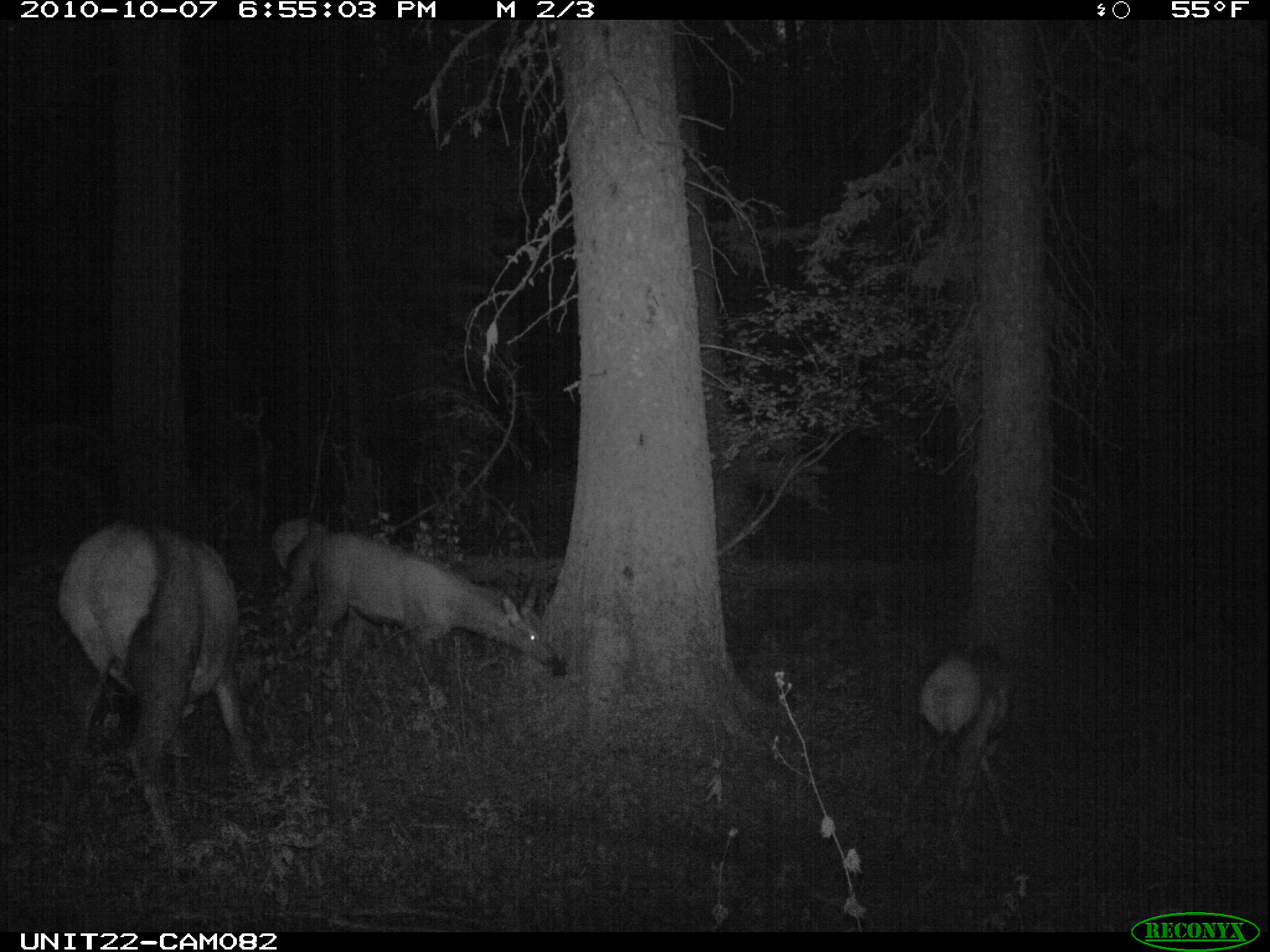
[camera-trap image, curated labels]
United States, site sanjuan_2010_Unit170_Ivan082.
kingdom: Animalia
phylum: Chordata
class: Mammalia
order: Artiodactyla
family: Cervidae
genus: Cervus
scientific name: Cervus elaphus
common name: red deer